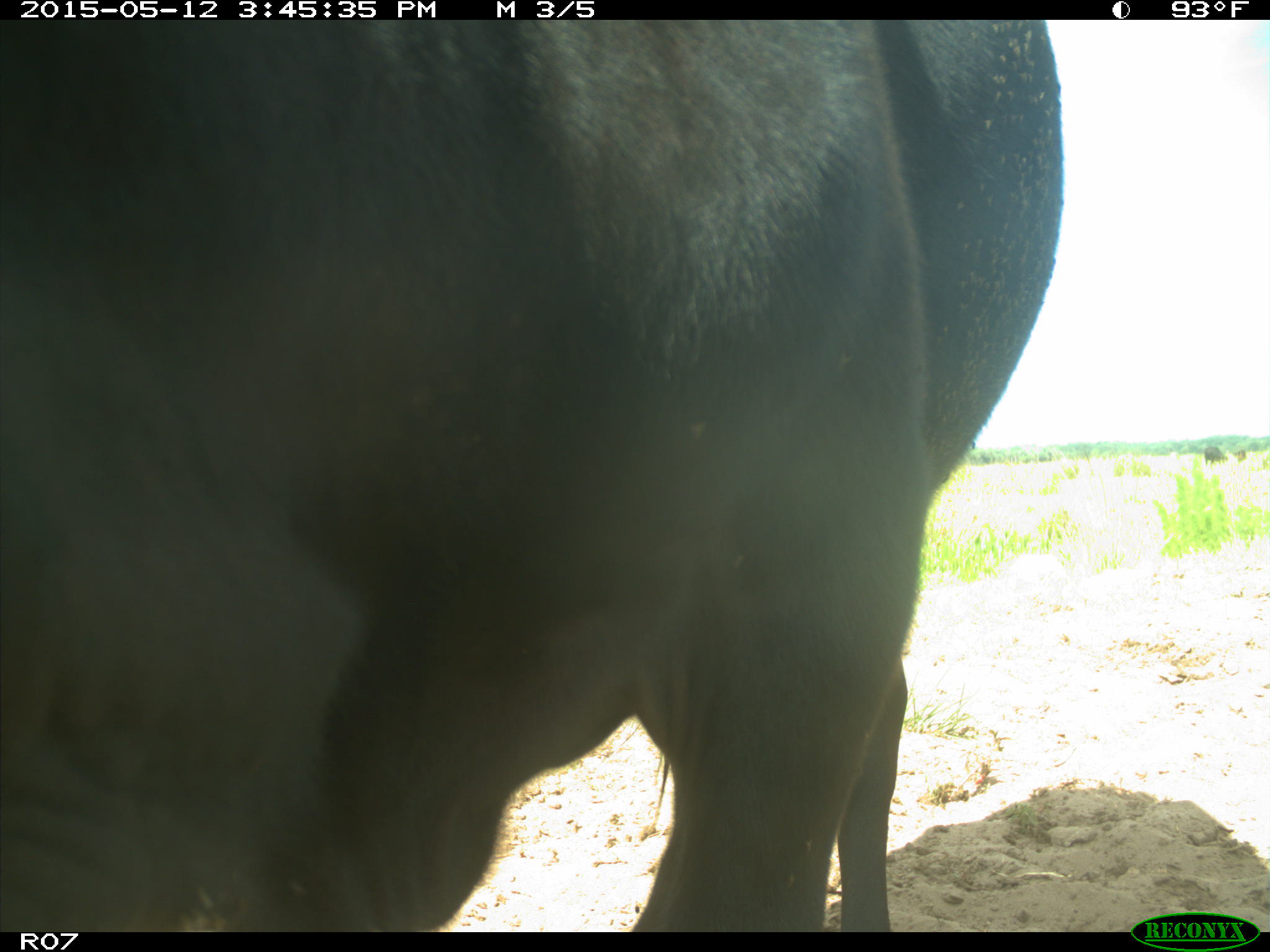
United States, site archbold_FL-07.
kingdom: Animalia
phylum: Chordata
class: Mammalia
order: Artiodactyla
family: Bovidae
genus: Bos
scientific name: Bos taurus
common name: domestic cow